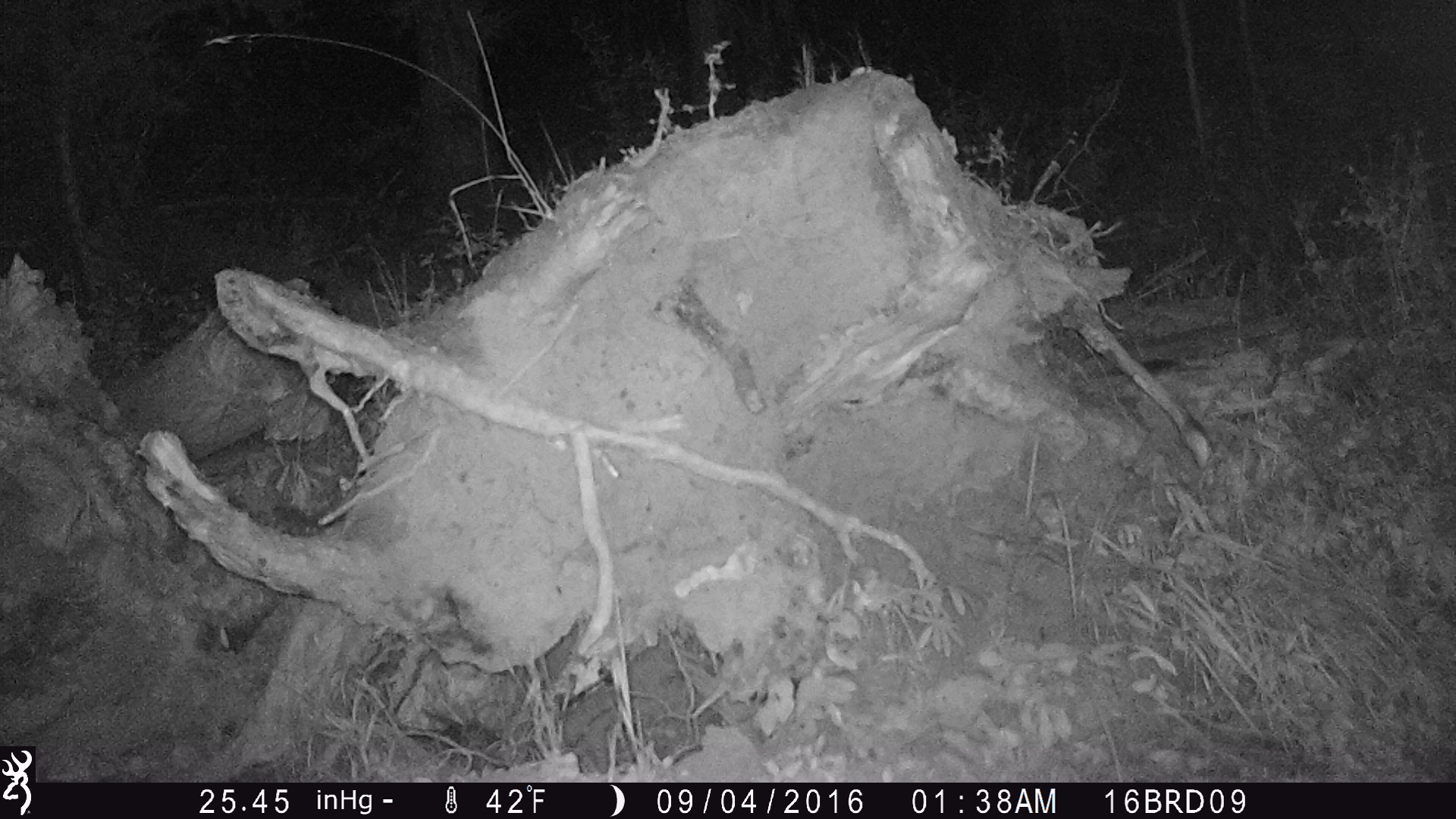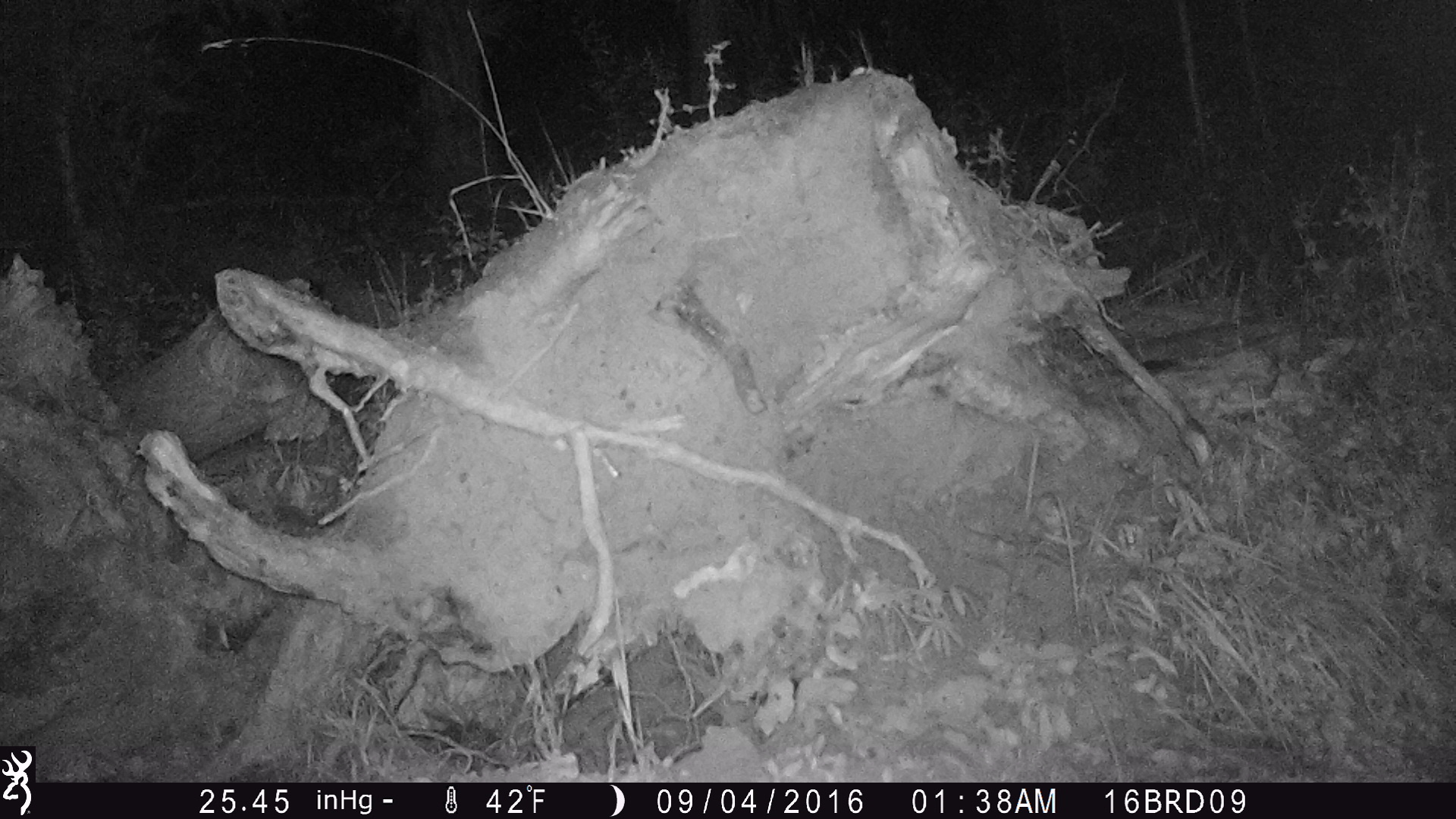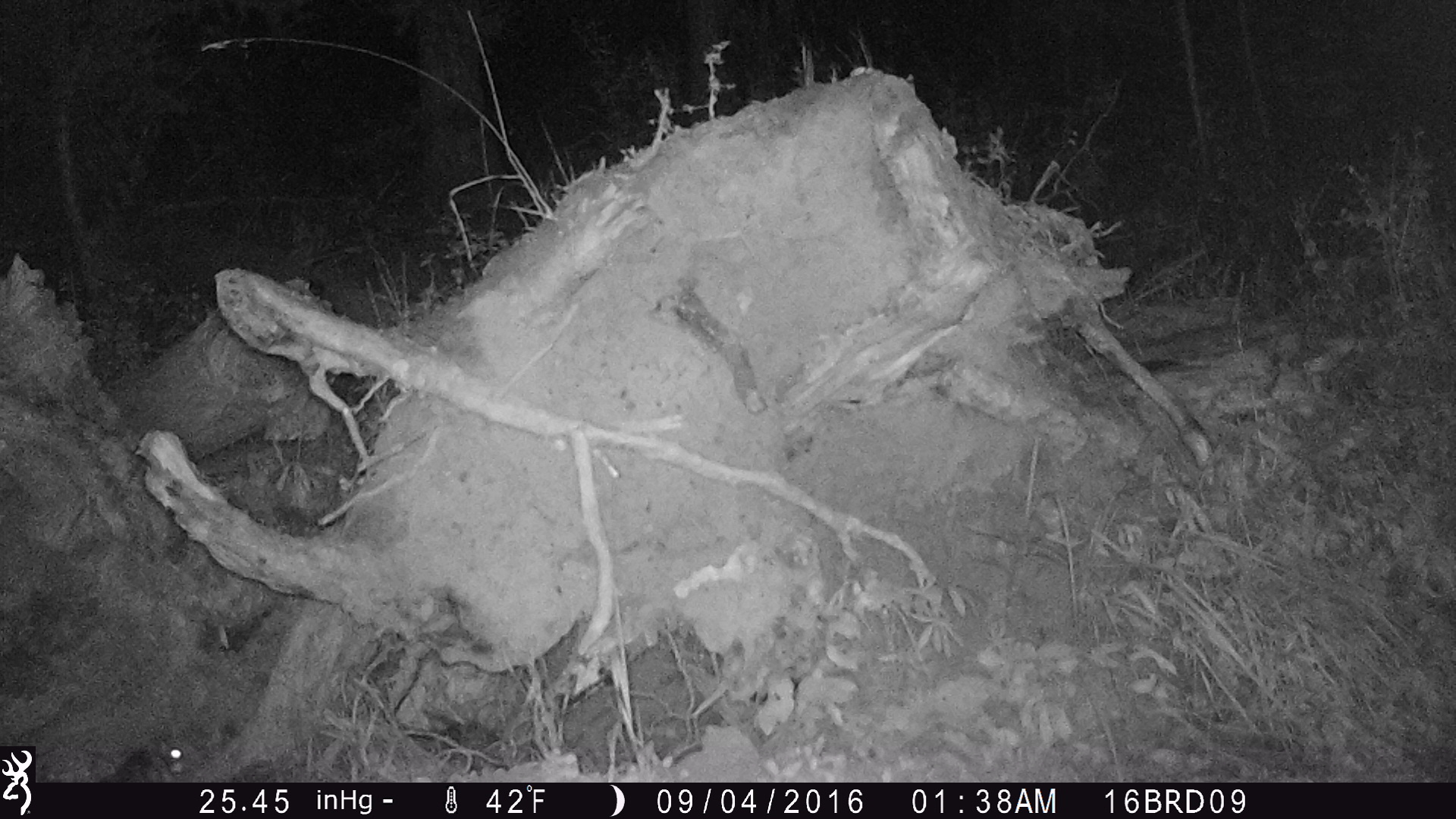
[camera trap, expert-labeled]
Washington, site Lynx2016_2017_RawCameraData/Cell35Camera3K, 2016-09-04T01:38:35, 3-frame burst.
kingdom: Animalia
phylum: Chordata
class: Mammalia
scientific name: Mammalia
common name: small mammal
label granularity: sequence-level